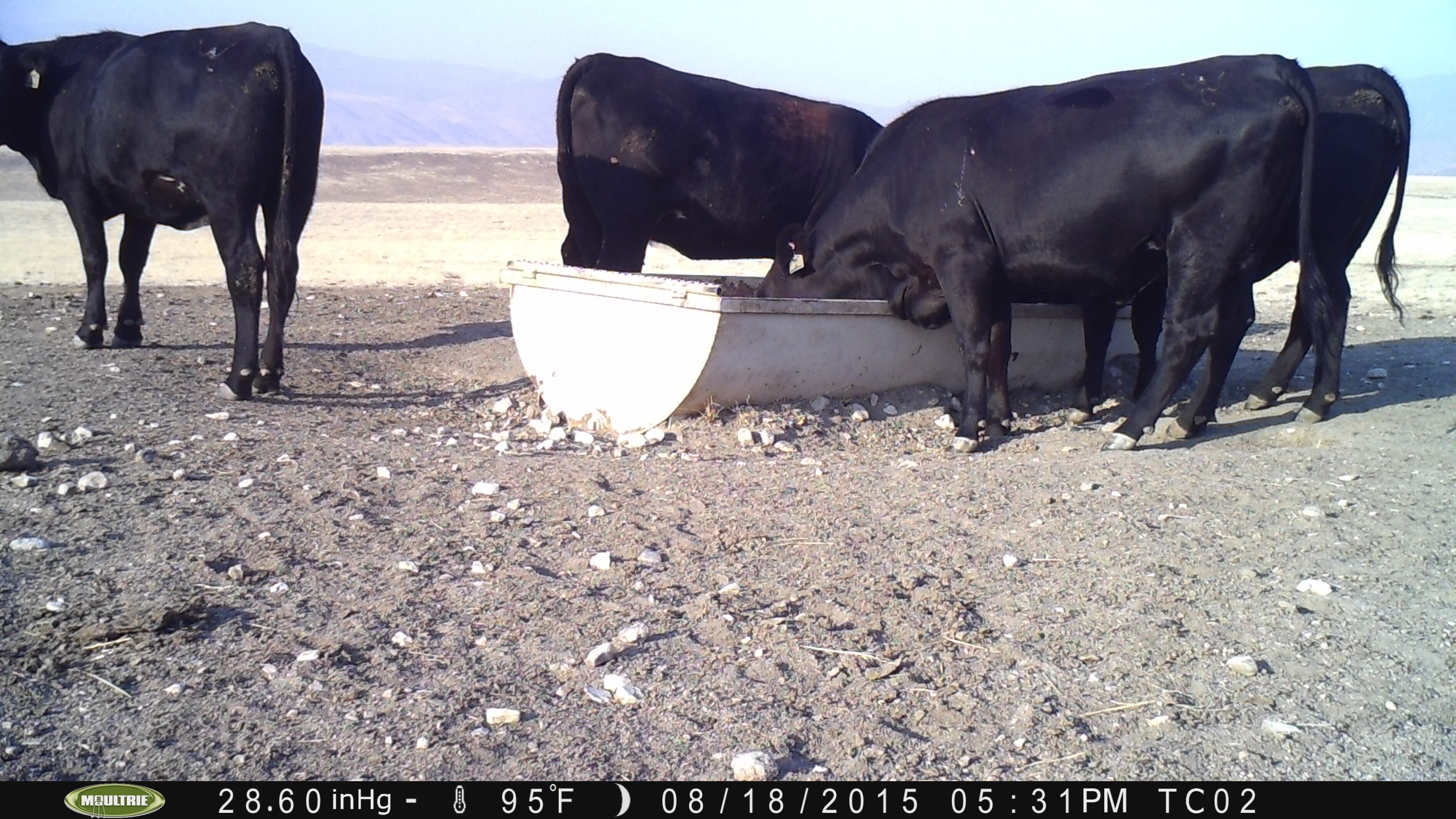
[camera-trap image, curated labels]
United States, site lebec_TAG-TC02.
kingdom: Animalia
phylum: Chordata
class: Mammalia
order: Artiodactyla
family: Bovidae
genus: Bos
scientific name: Bos taurus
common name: domestic cow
Bos taurus (domestic cow).